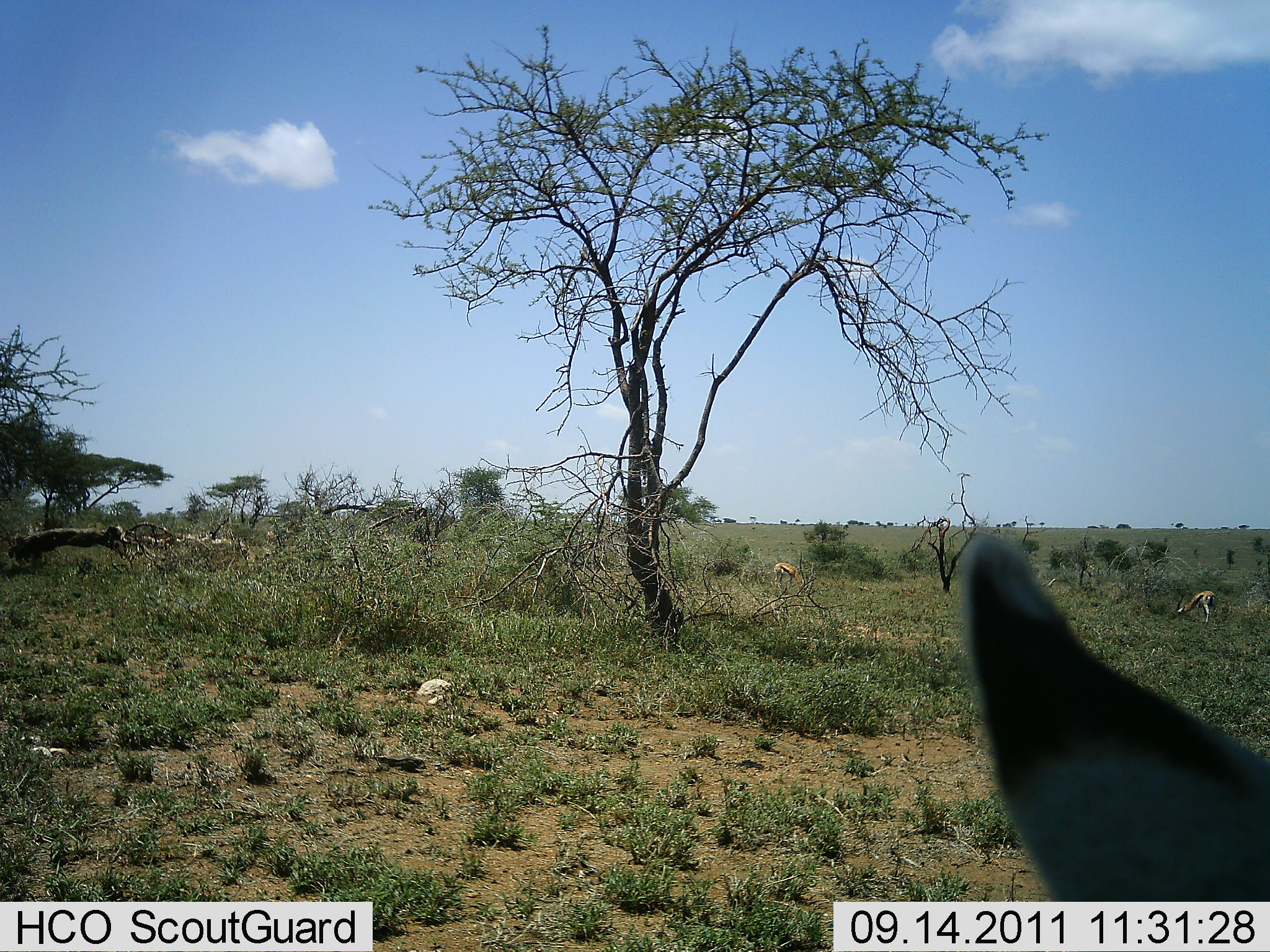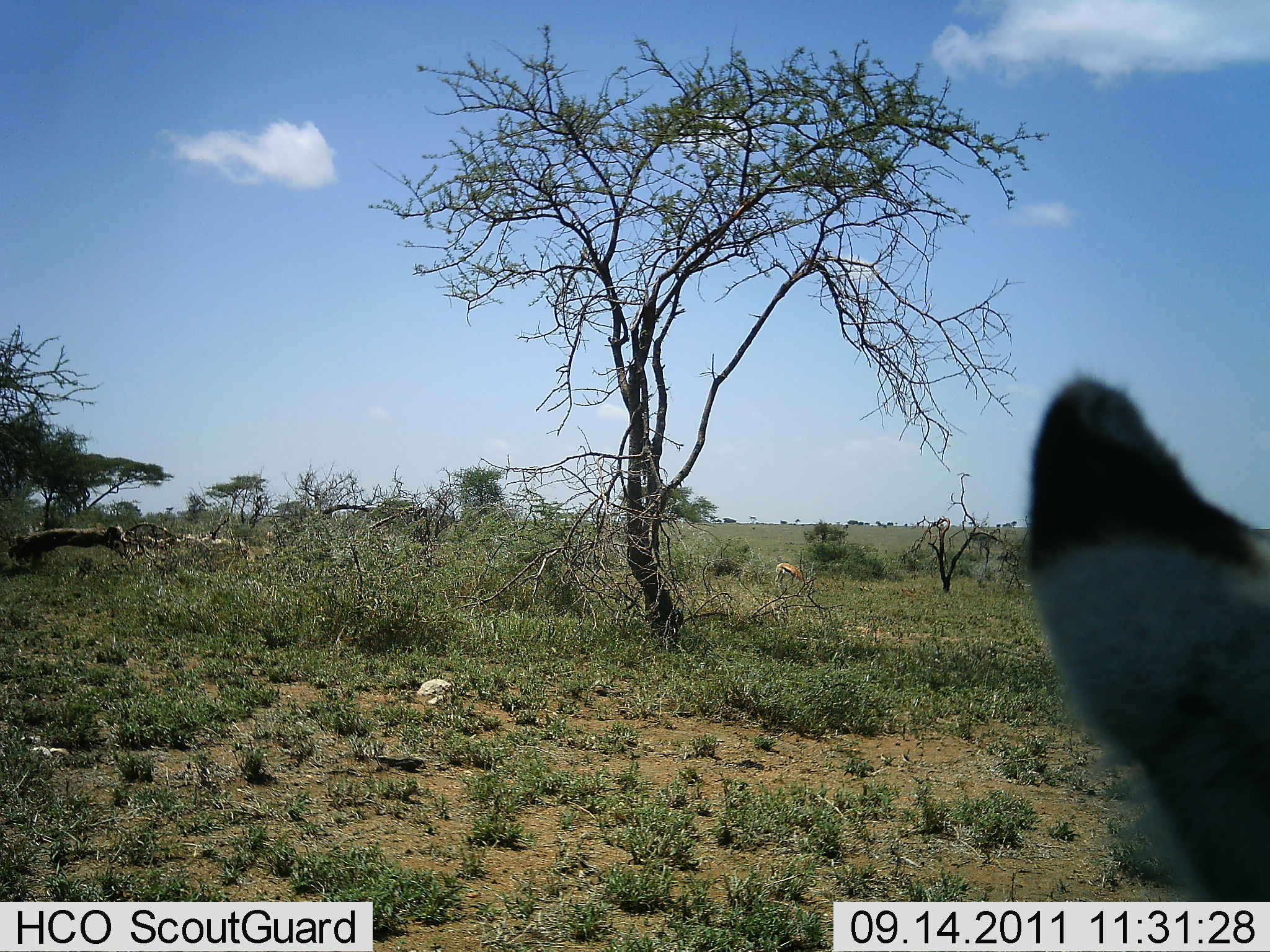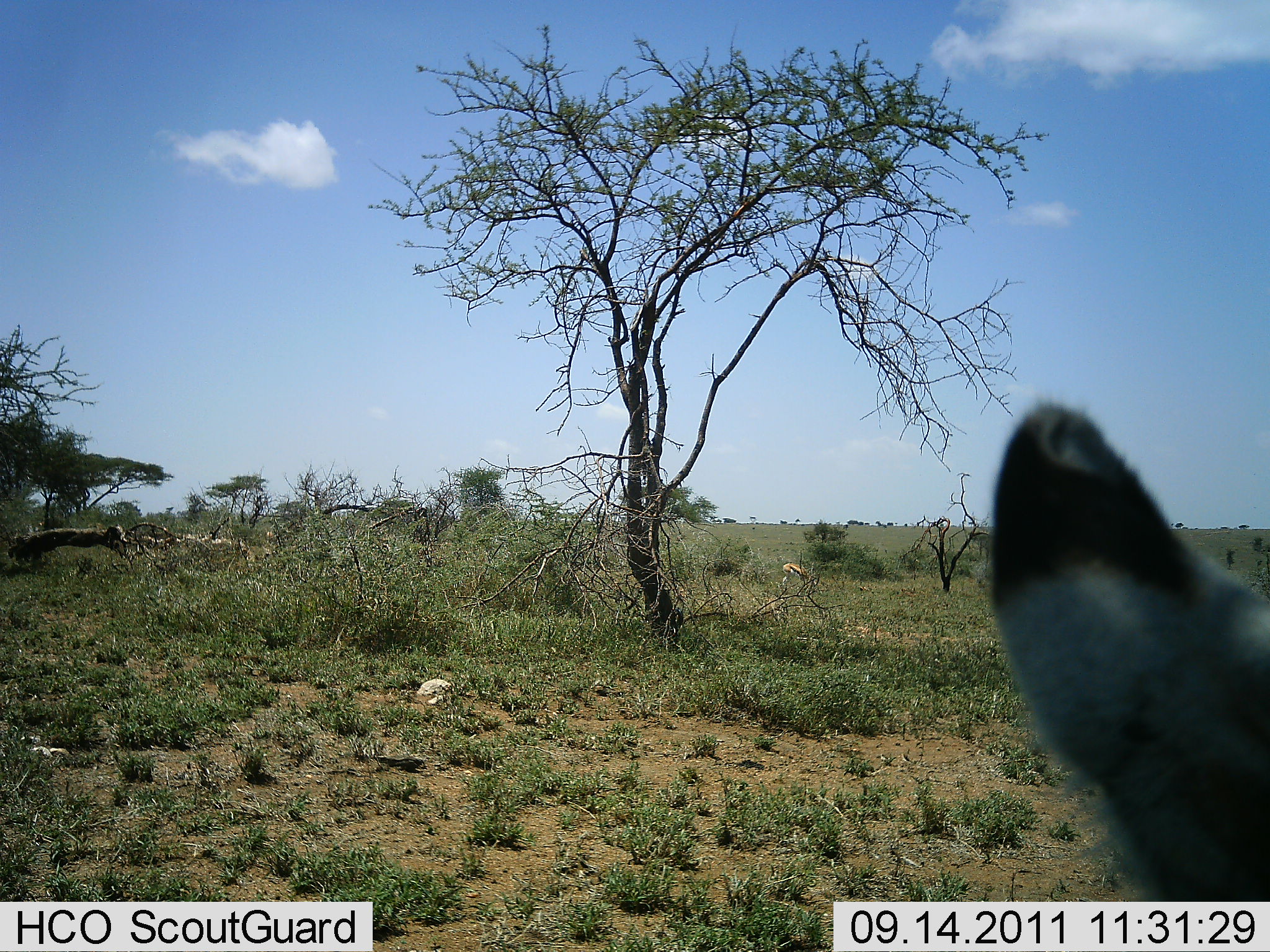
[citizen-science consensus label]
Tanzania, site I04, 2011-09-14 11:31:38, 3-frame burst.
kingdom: Animalia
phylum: Chordata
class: Mammalia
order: Artiodactyla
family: Bovidae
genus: Eudorcas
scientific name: Eudorcas thomsonii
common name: thomson's gazelle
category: gazellethomsons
Gazellethomsons (thomson's gazelle) (Eudorcas thomsonii), count 3. Behavior (volunteer vote fractions): standing 27%, resting 18%, moving 18%, interacting 0%. Young present (vote fraction): 0%. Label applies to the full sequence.